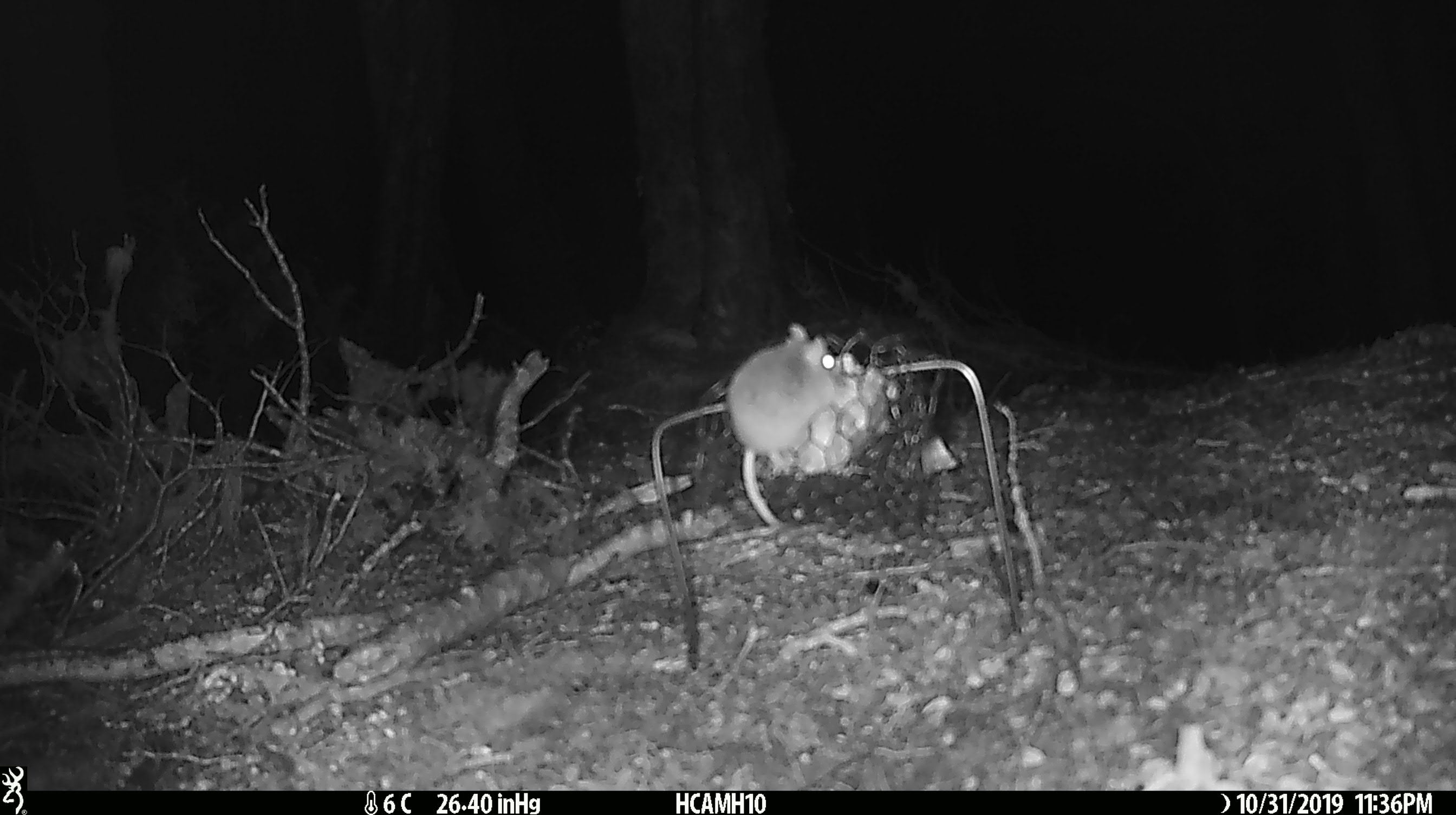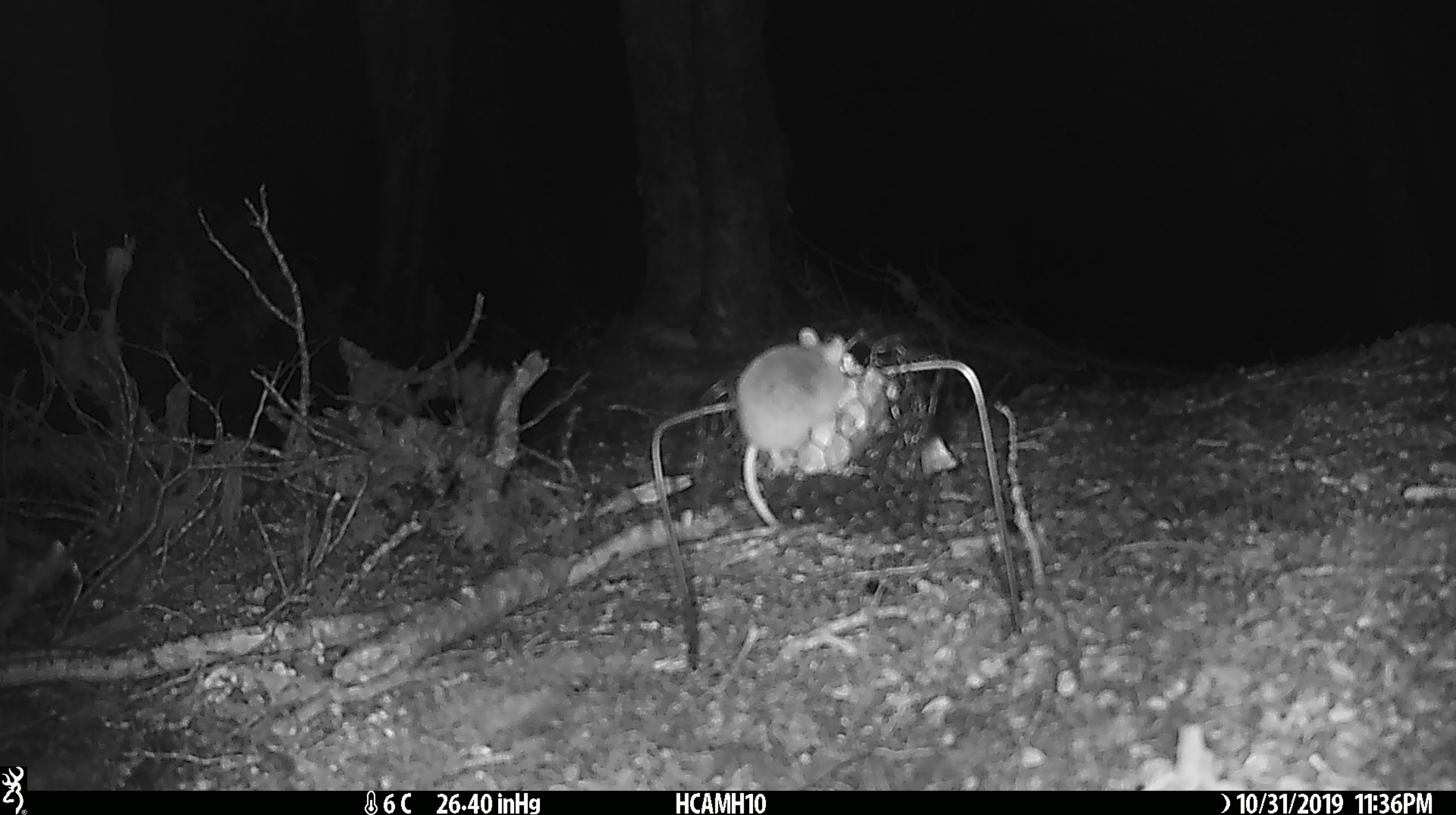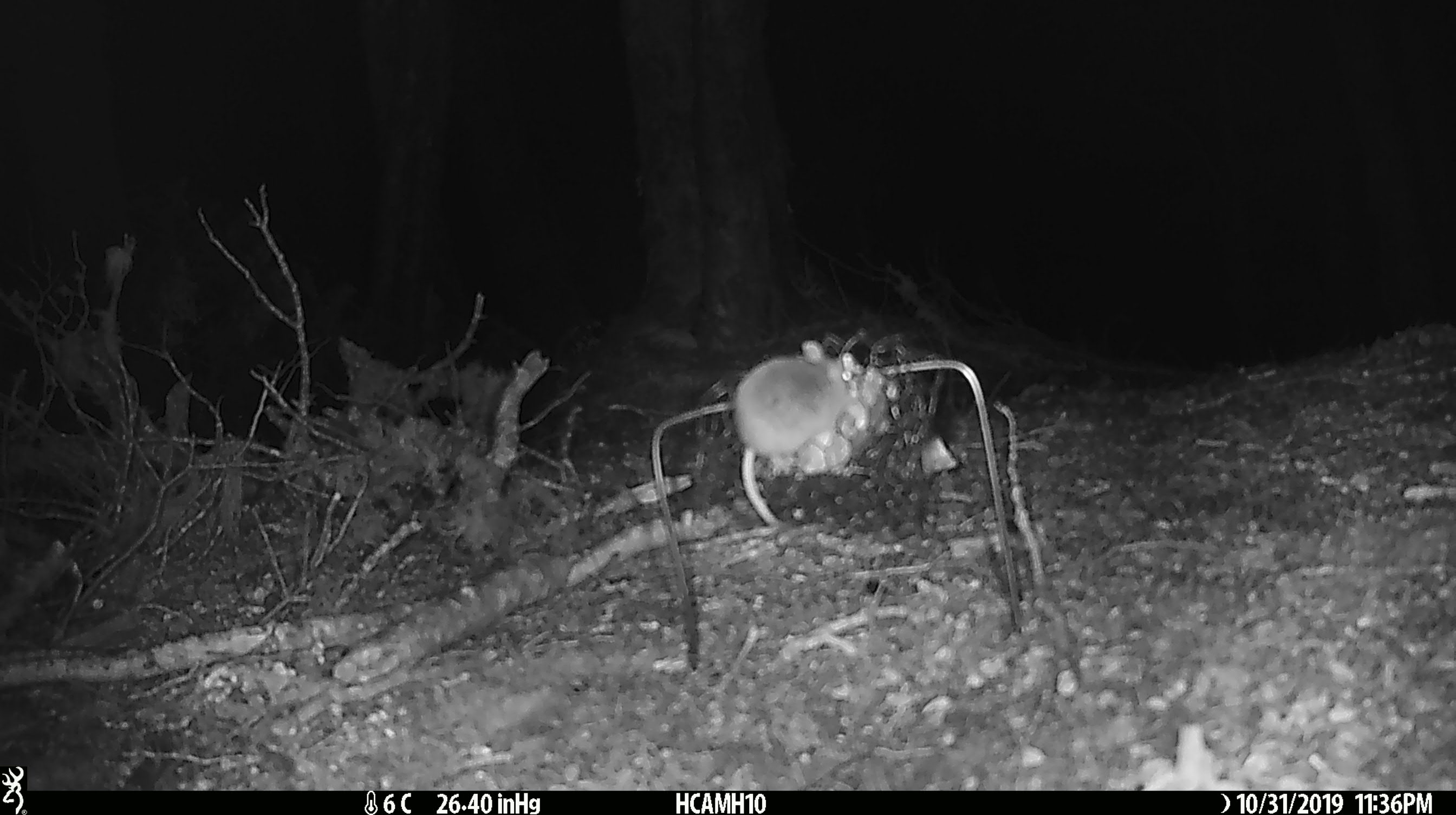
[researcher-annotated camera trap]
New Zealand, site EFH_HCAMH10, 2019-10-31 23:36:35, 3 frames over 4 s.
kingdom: Animalia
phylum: Chordata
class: Mammalia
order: Rodentia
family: Muridae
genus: Mus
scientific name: Mus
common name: mouse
Mouse (Mus).